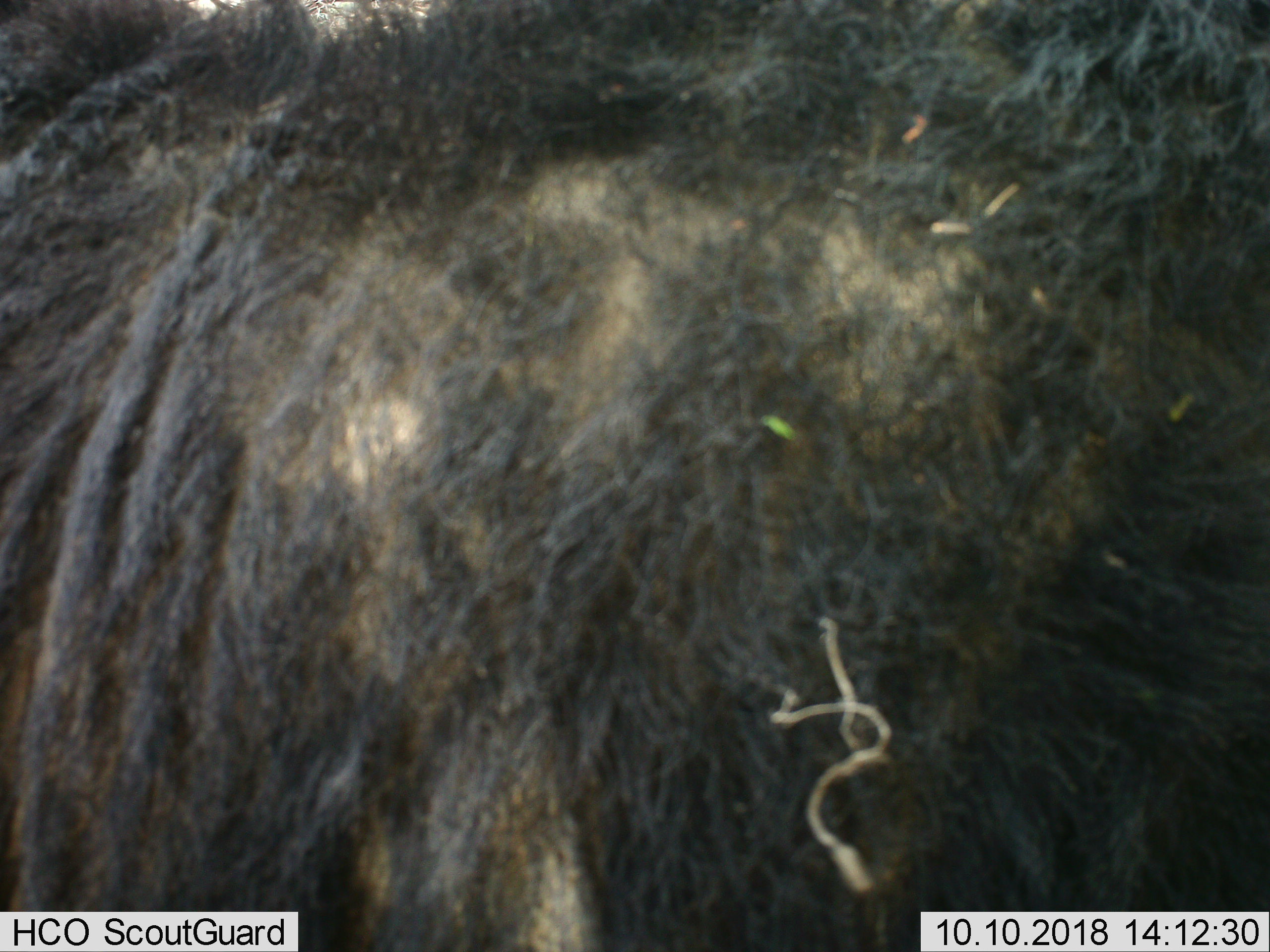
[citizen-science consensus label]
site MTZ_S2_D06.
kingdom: Animalia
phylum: Chordata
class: Mammalia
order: Artiodactyla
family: Bovidae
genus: Syncerus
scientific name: Syncerus caffer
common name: african buffalo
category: buffalo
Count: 1.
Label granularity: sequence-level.